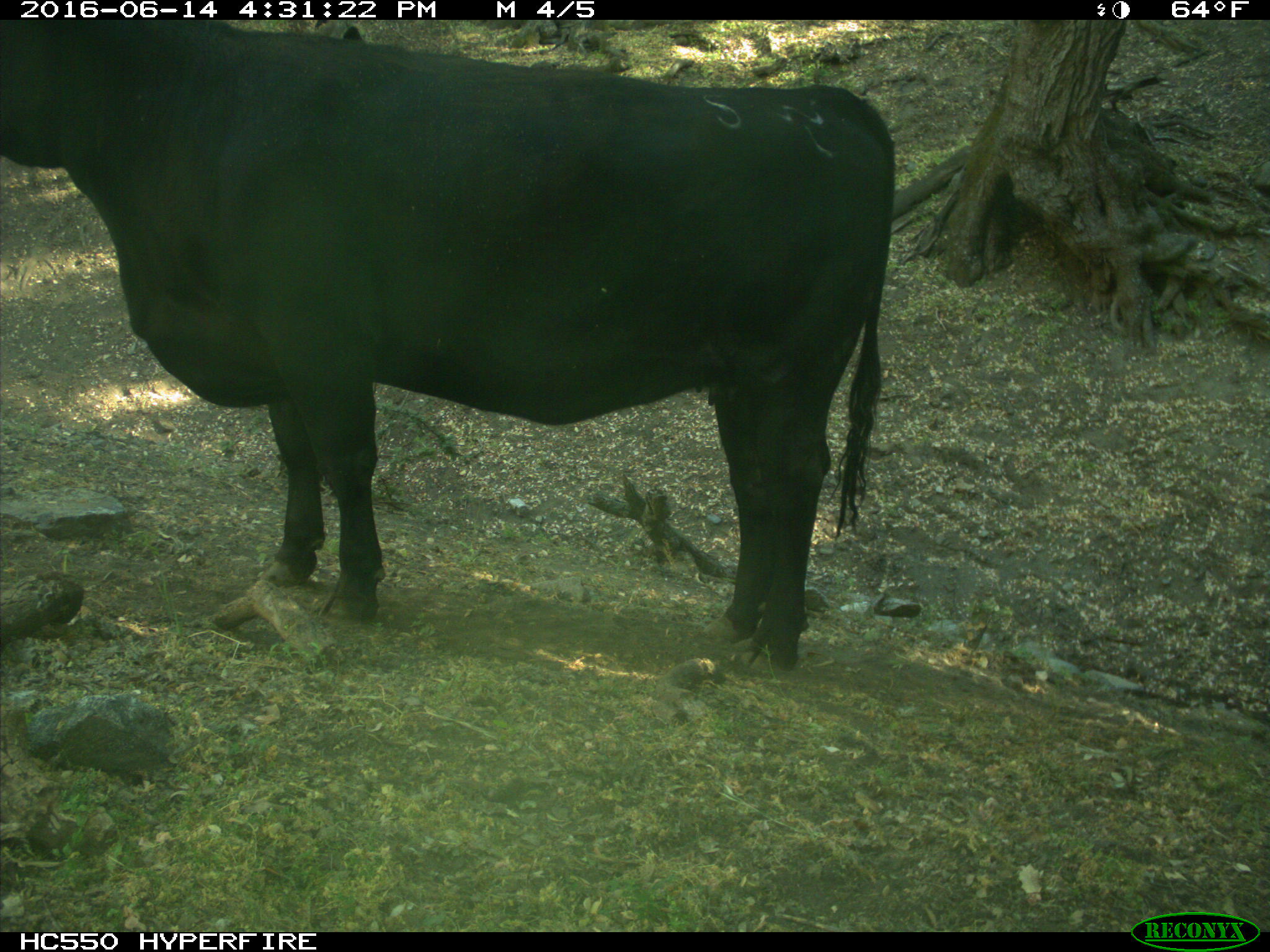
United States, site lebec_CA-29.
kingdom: Animalia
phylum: Chordata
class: Mammalia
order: Artiodactyla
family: Bovidae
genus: Bos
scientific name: Bos taurus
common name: domestic cow